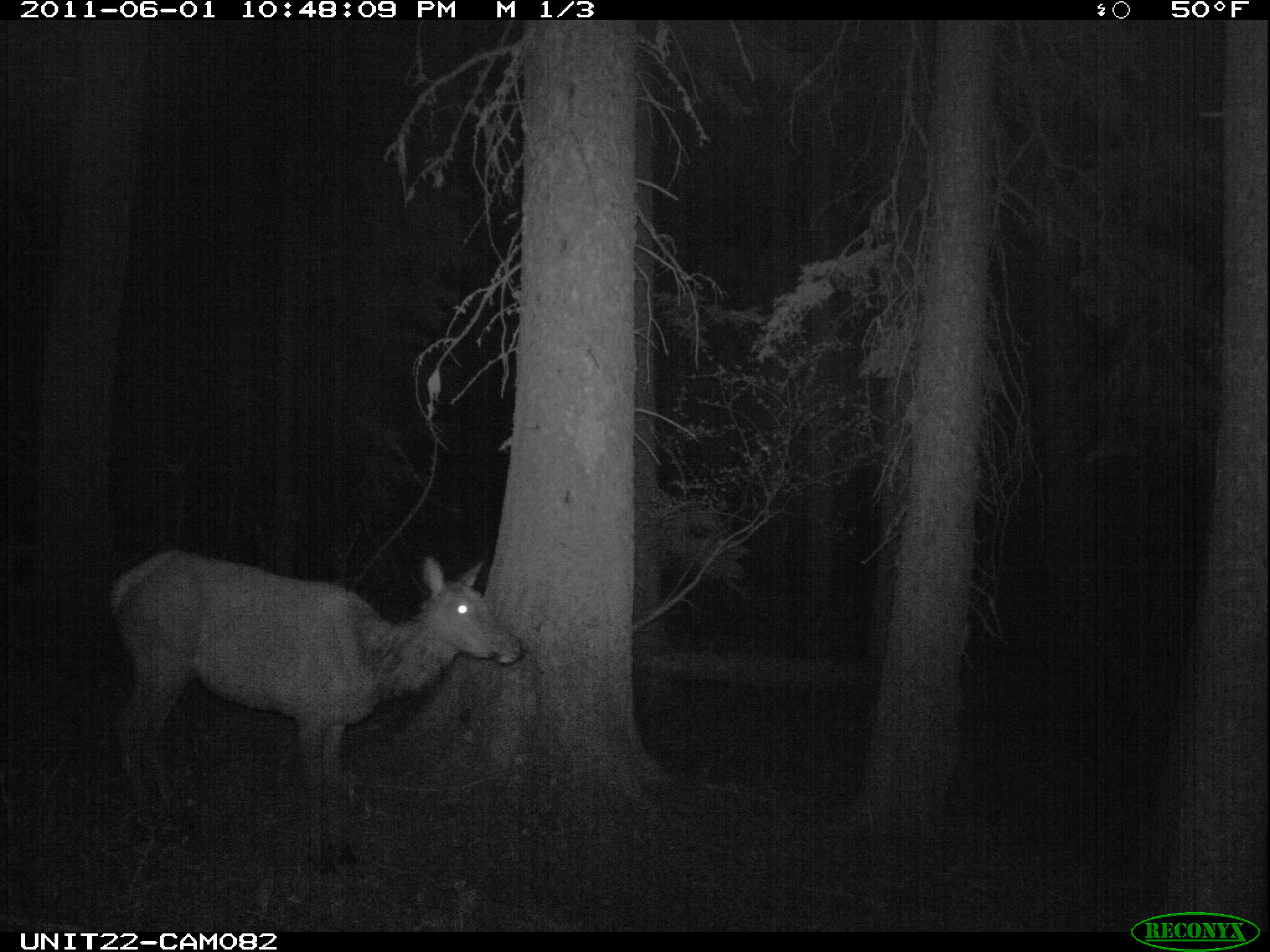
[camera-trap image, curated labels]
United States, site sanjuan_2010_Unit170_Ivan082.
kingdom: Animalia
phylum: Chordata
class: Mammalia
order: Artiodactyla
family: Cervidae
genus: Cervus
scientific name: Cervus elaphus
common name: red deer